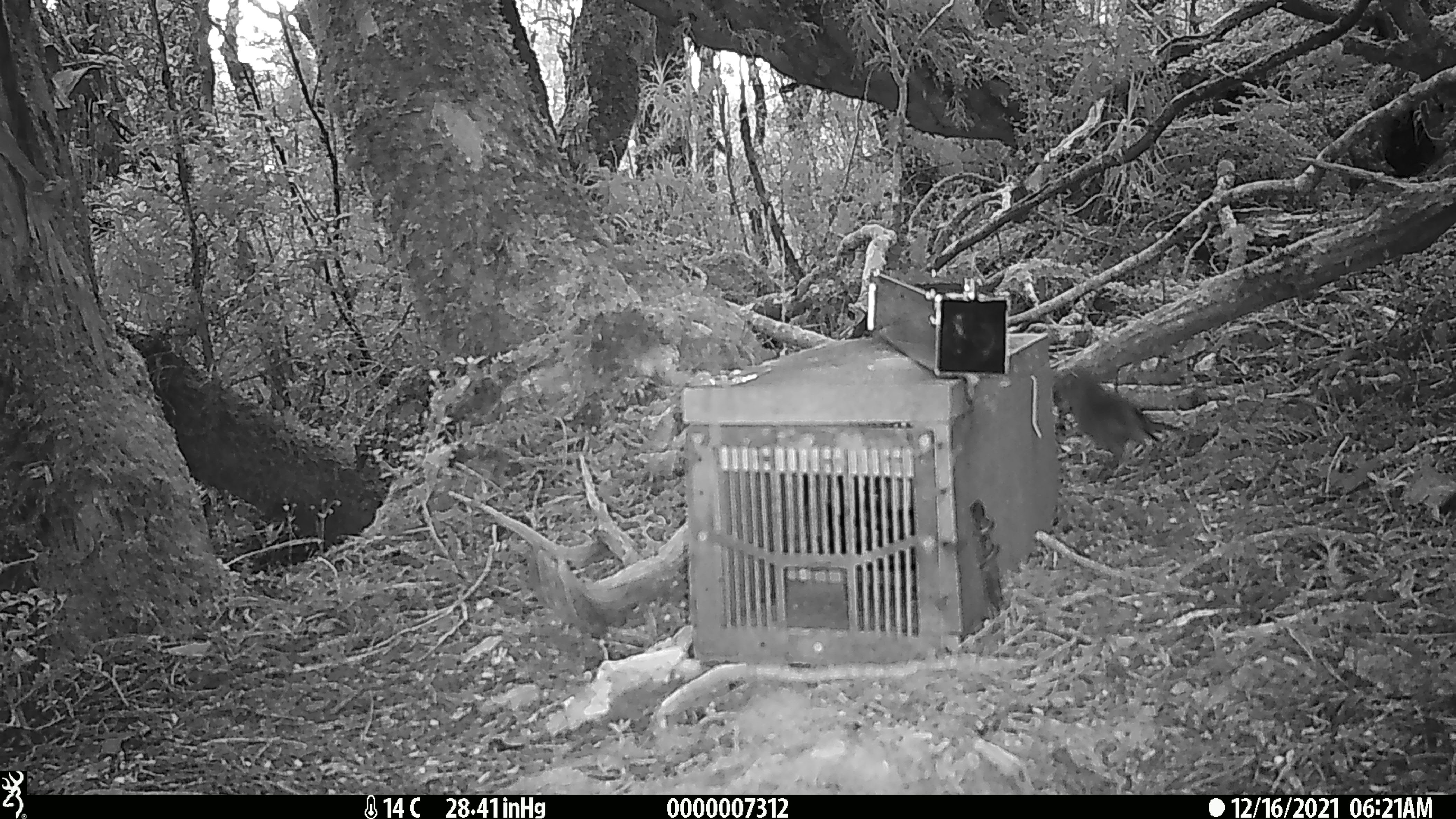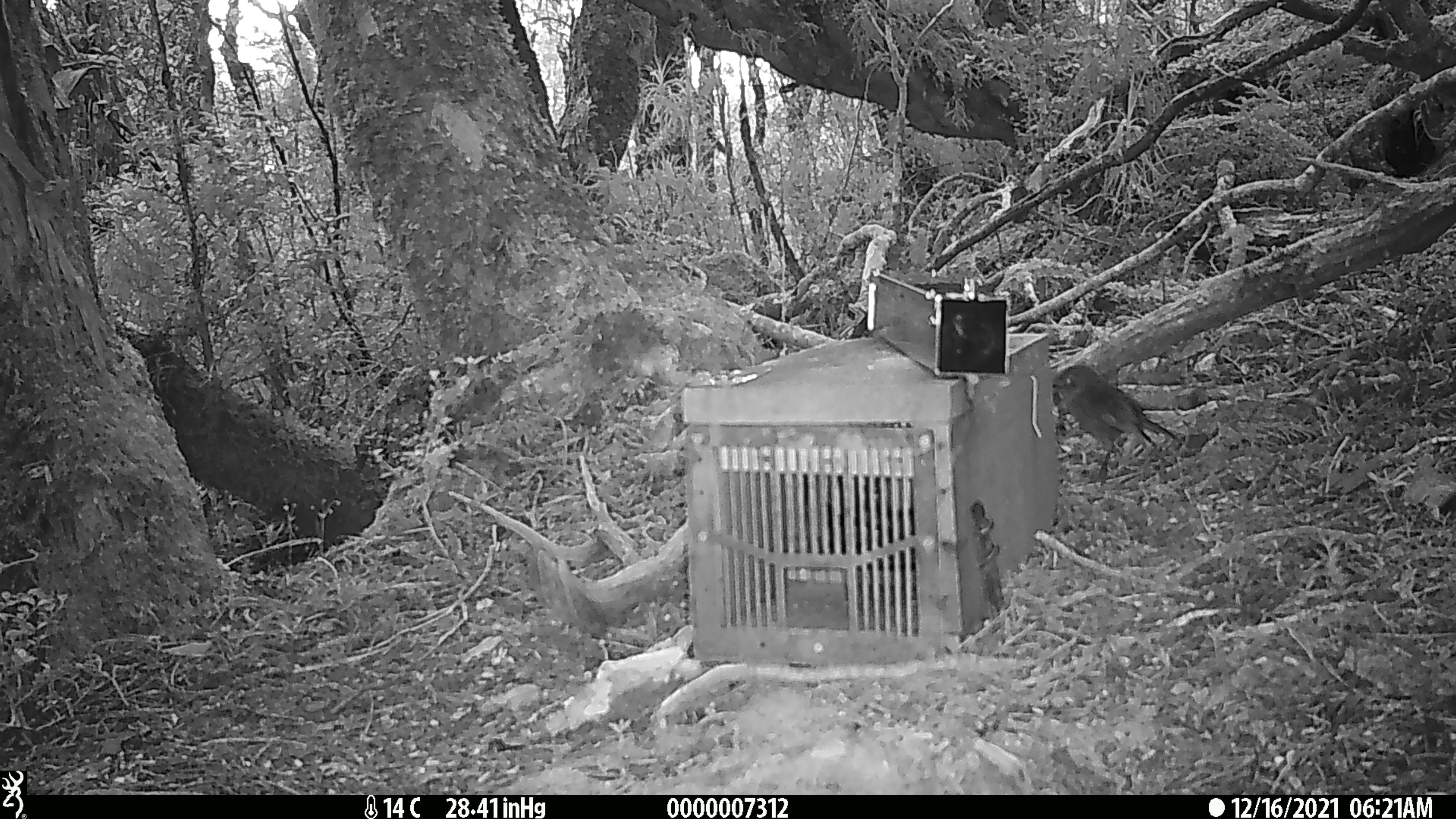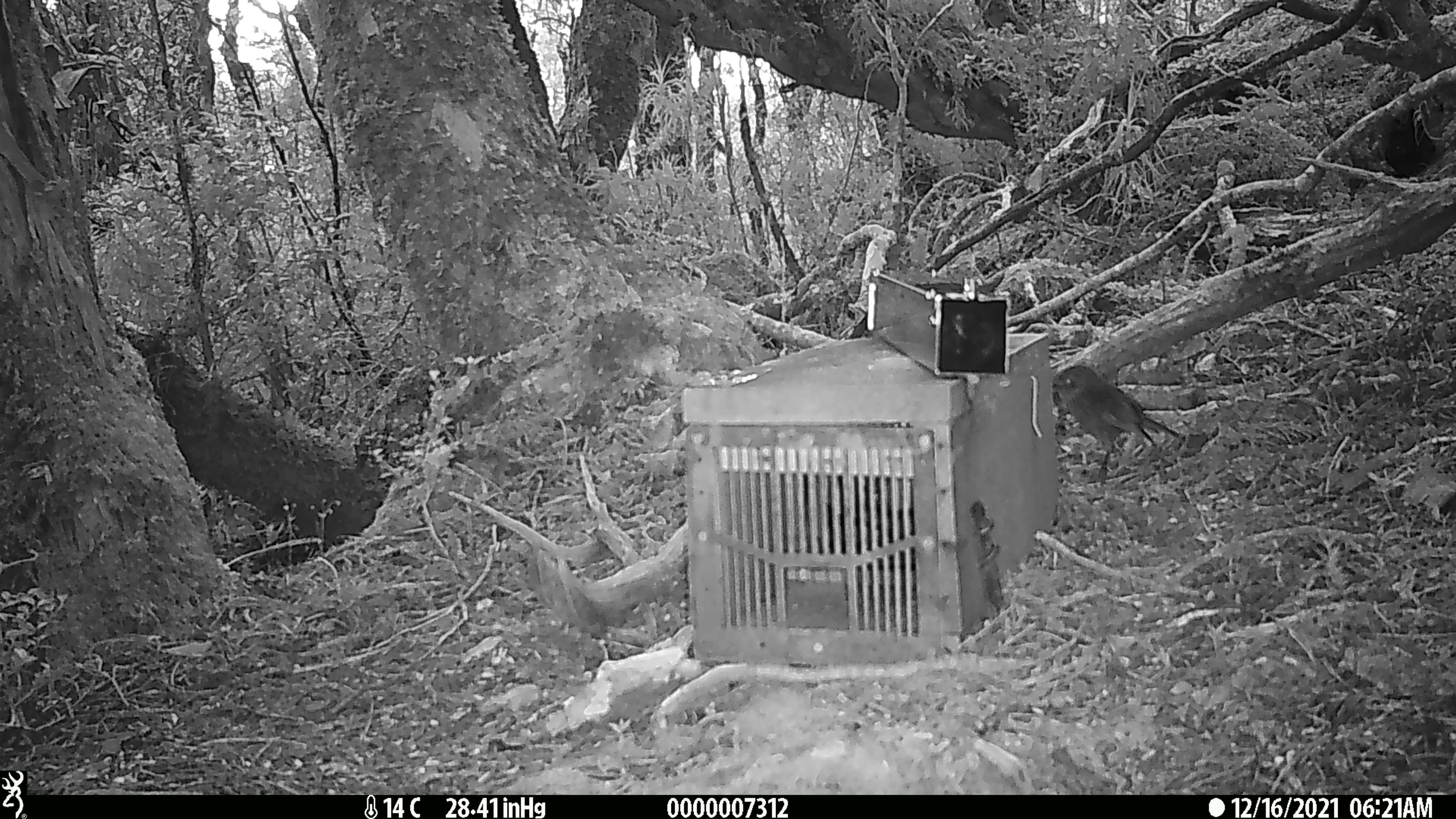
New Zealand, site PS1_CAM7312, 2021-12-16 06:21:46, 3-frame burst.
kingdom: Animalia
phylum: Chordata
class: Aves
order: Passeriformes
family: Petroicidae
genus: Petroica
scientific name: Petroica australis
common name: new zealand robin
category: robin